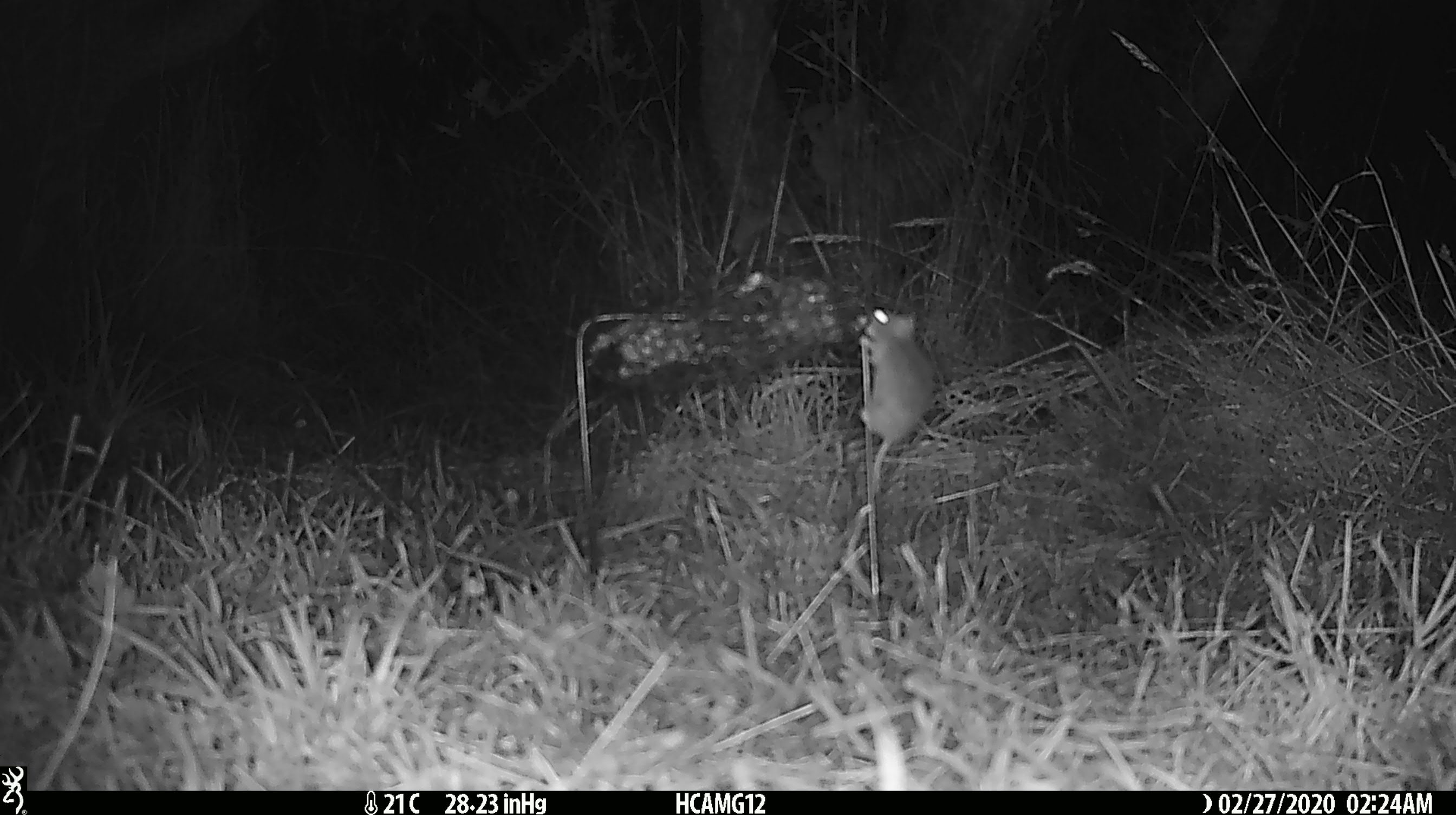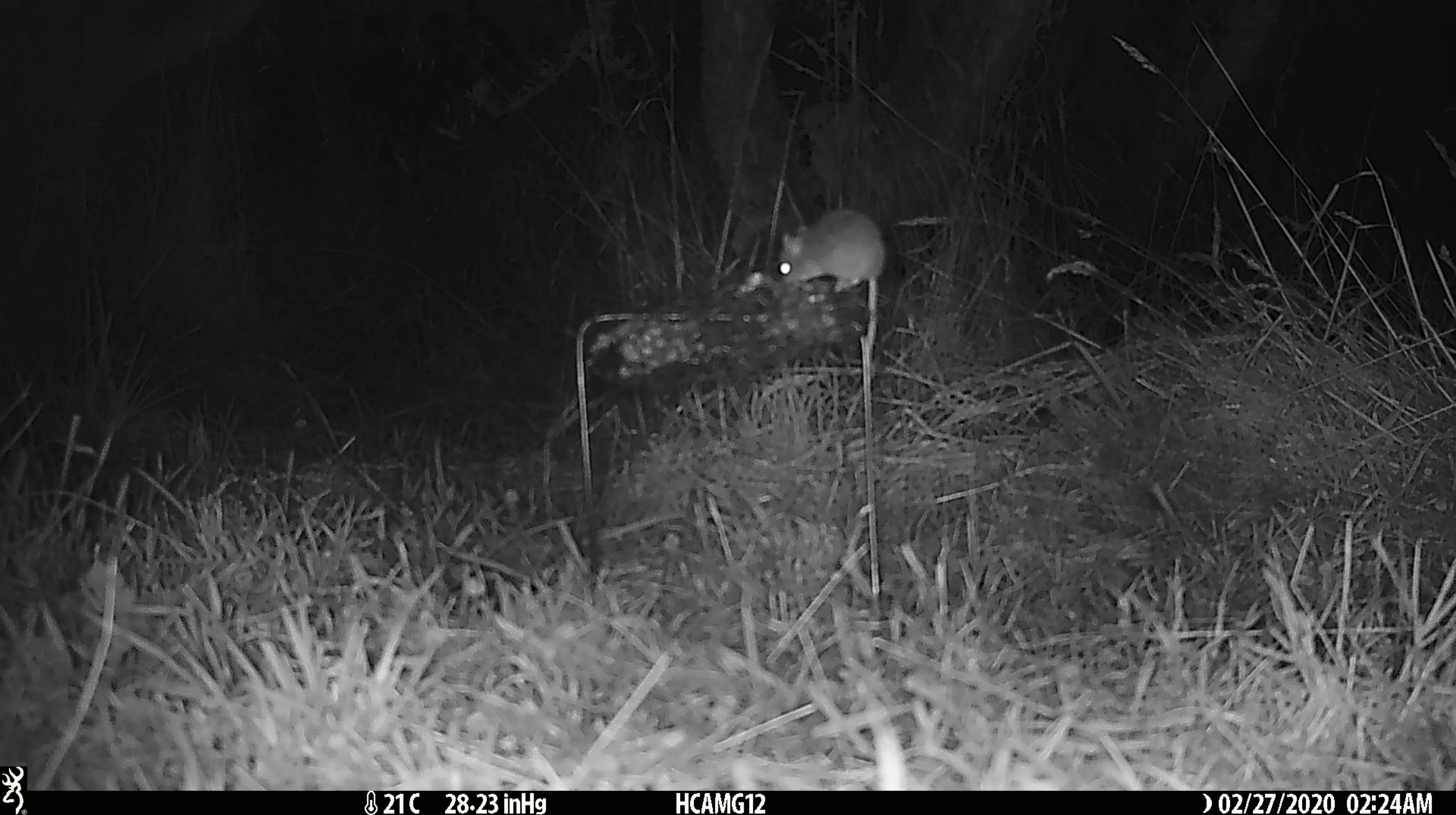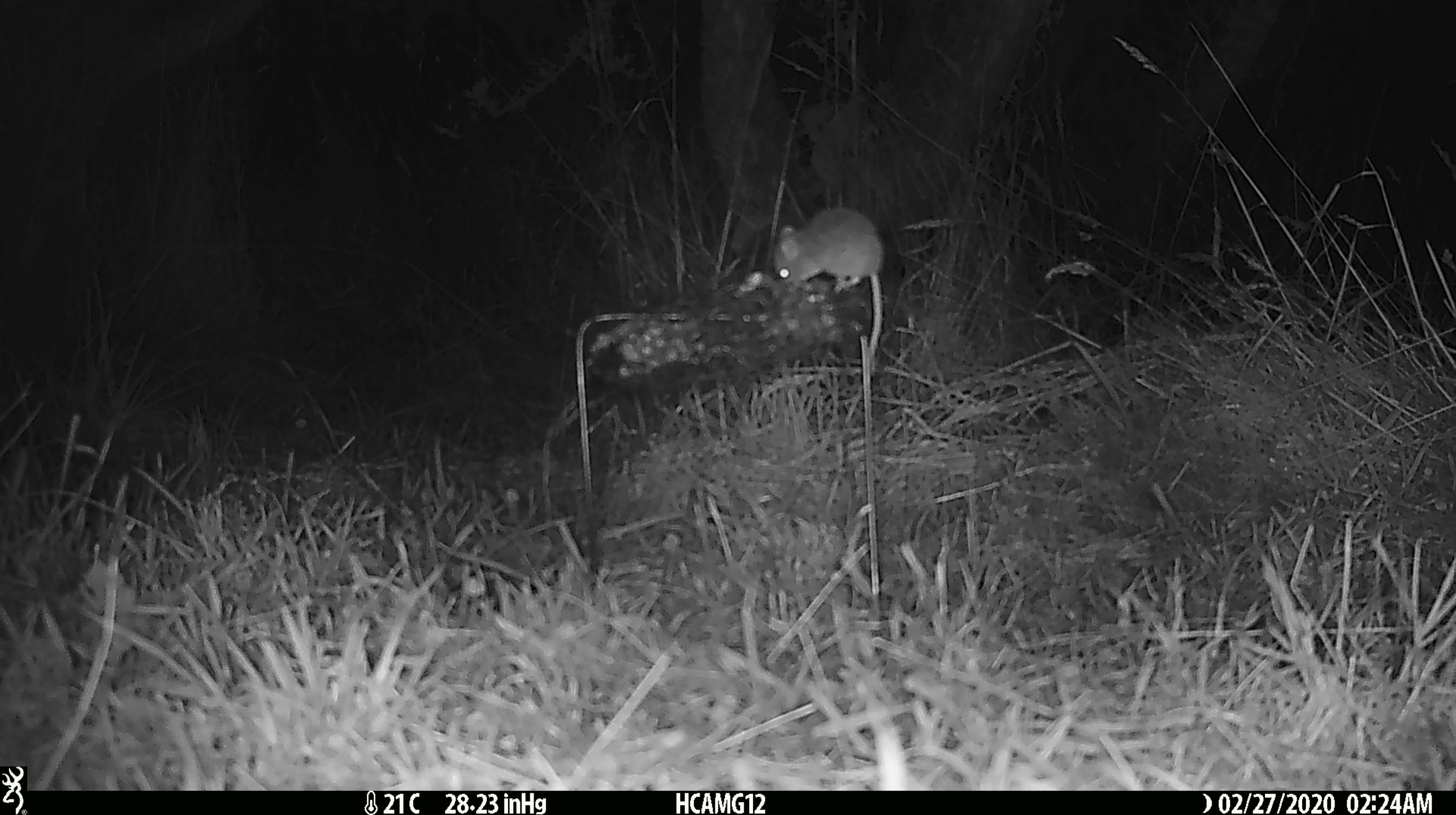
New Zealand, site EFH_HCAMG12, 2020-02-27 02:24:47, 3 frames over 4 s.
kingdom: Animalia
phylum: Chordata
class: Mammalia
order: Rodentia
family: Muridae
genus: Mus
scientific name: Mus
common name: mouse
Mouse (Mus).